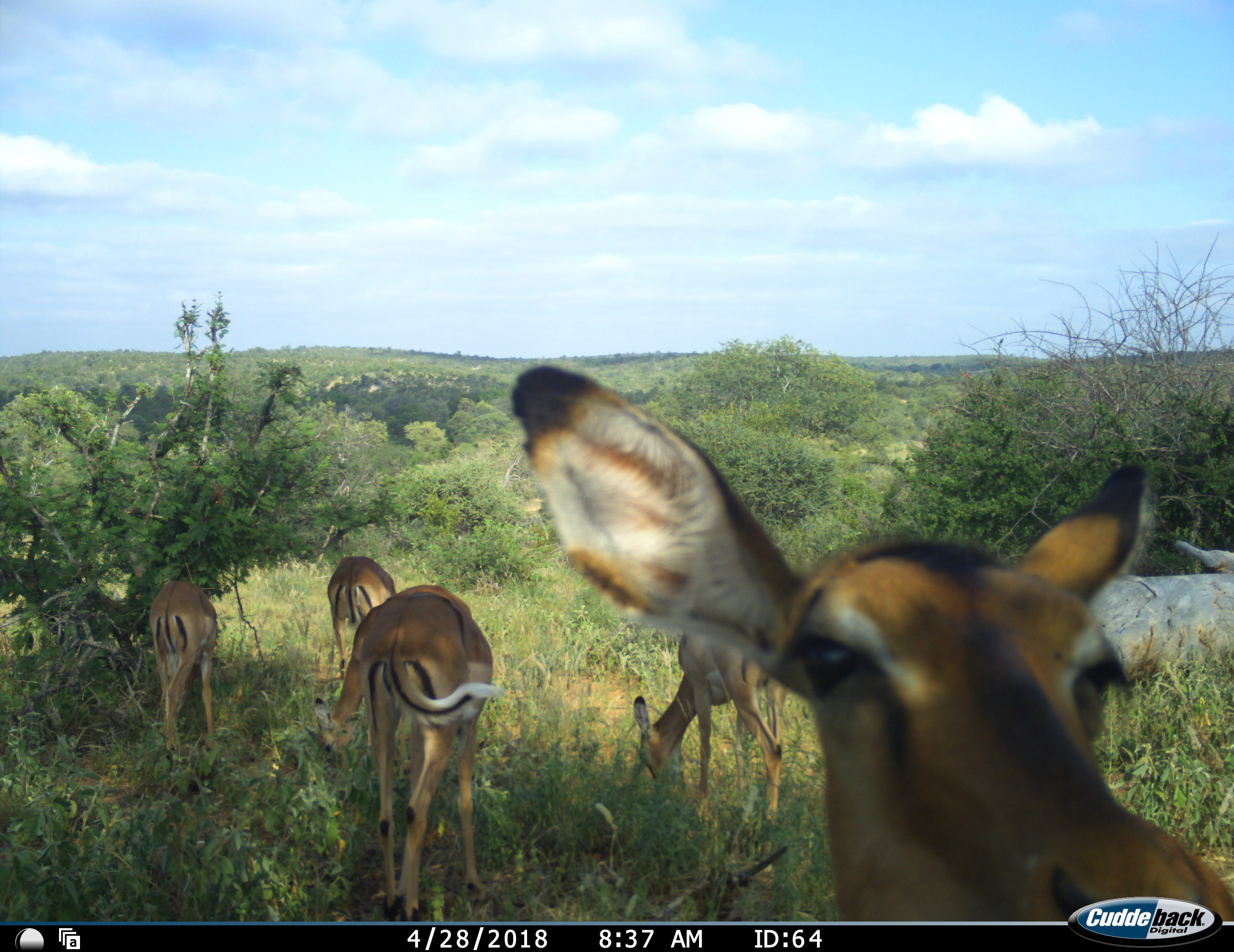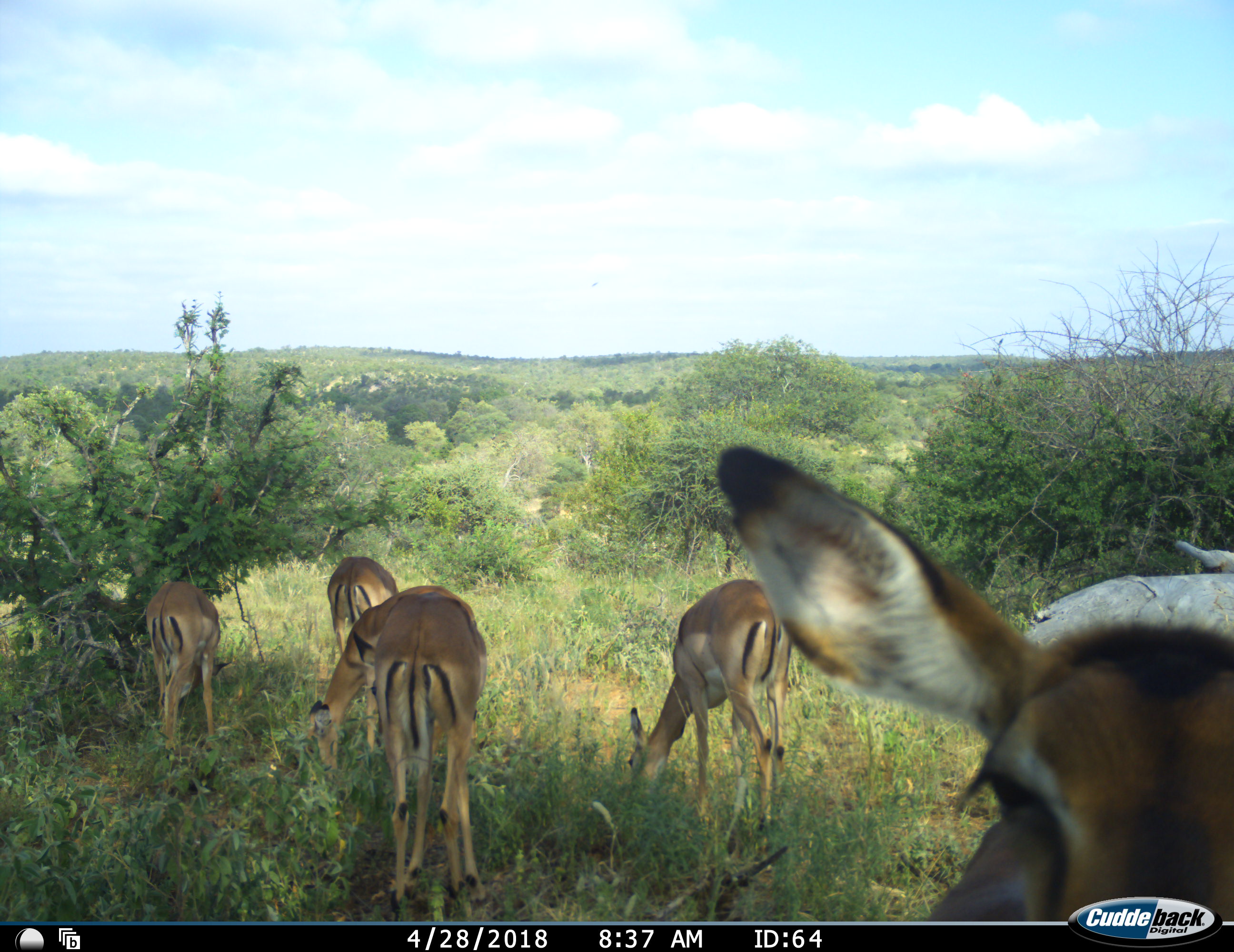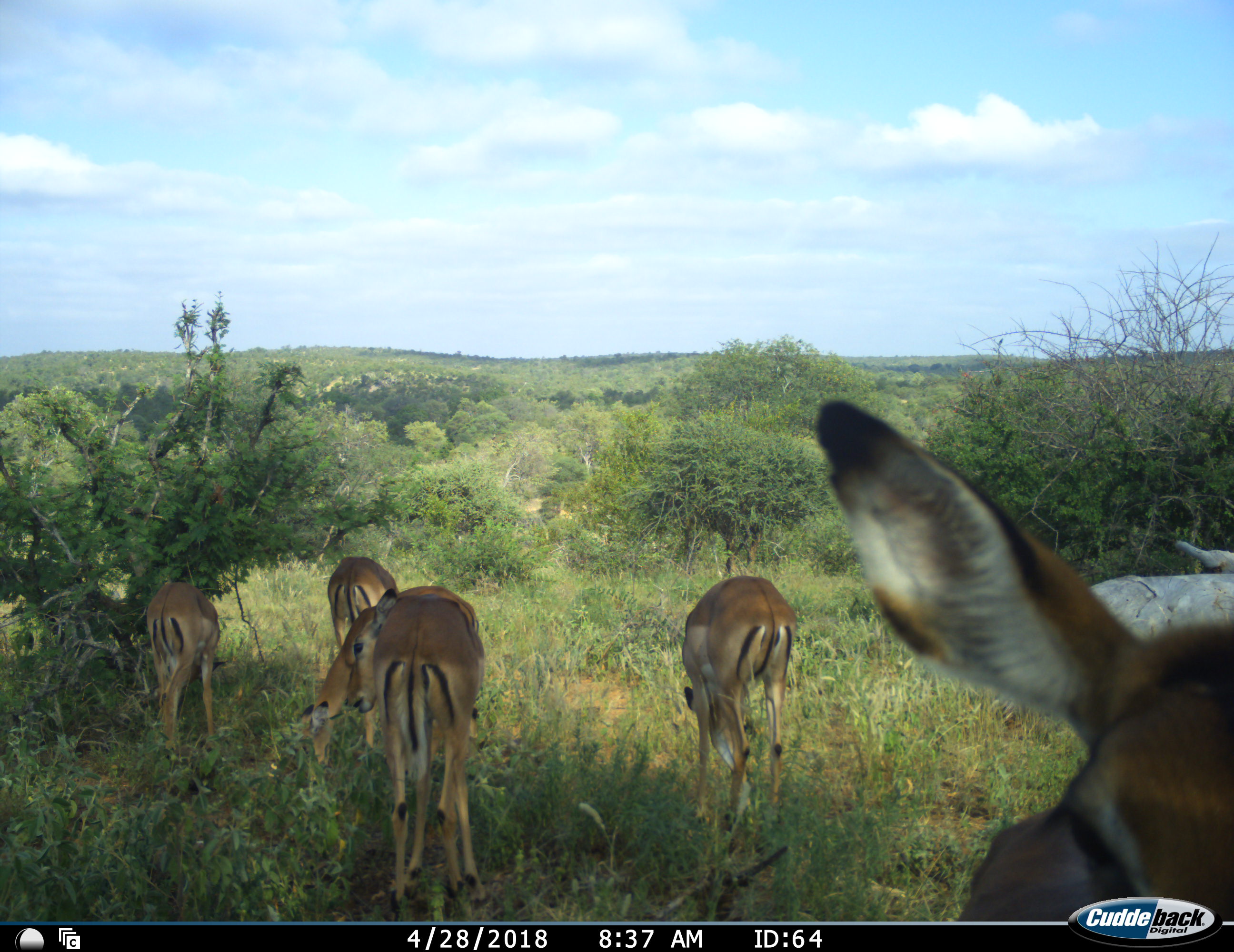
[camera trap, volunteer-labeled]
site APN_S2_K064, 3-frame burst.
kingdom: Animalia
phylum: Chordata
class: Mammalia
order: Artiodactyla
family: Bovidae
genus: Aepyceros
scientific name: Aepyceros melampus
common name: impala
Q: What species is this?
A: Impala (Aepyceros melampus).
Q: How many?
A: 5.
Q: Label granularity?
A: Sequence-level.